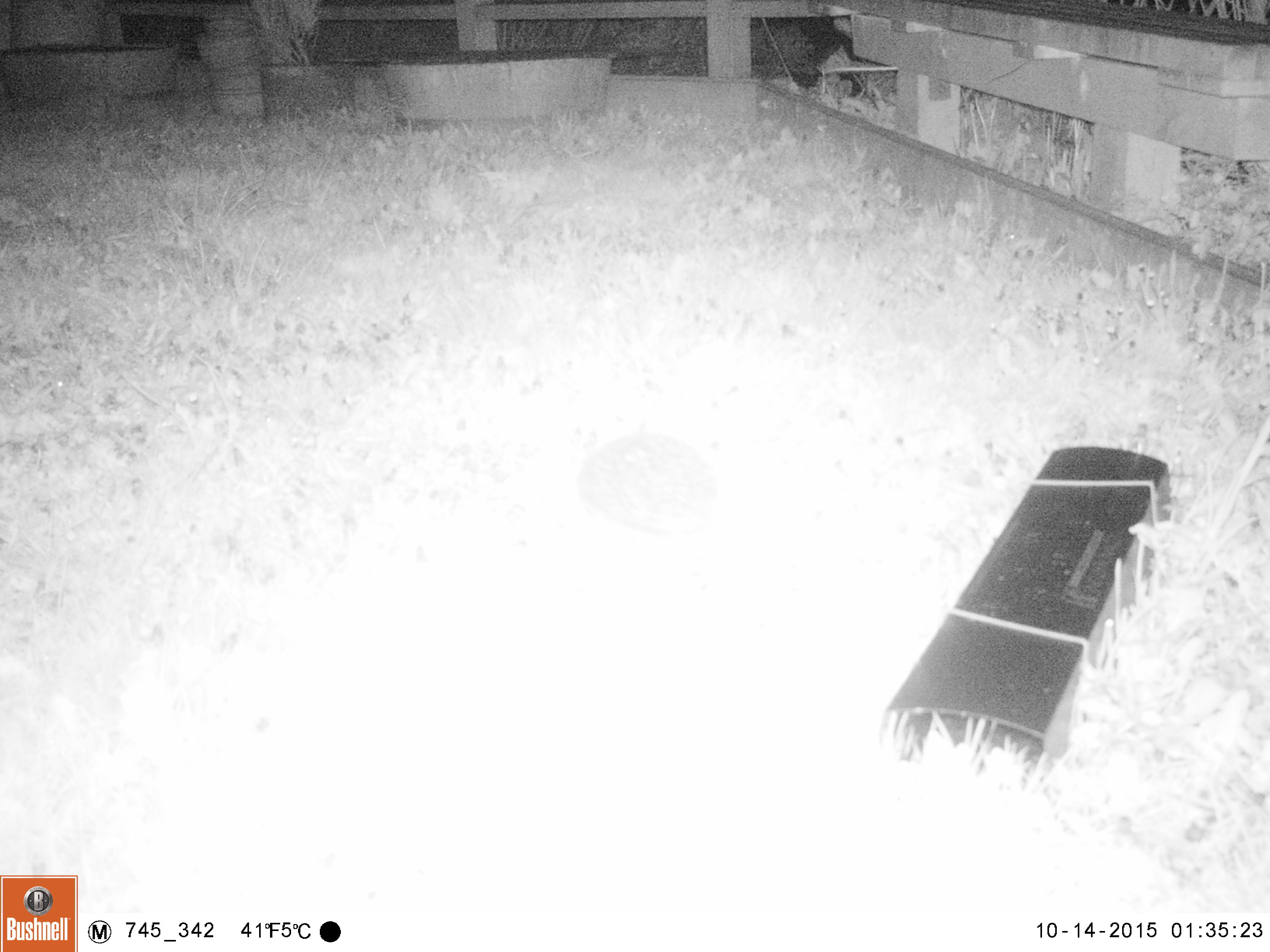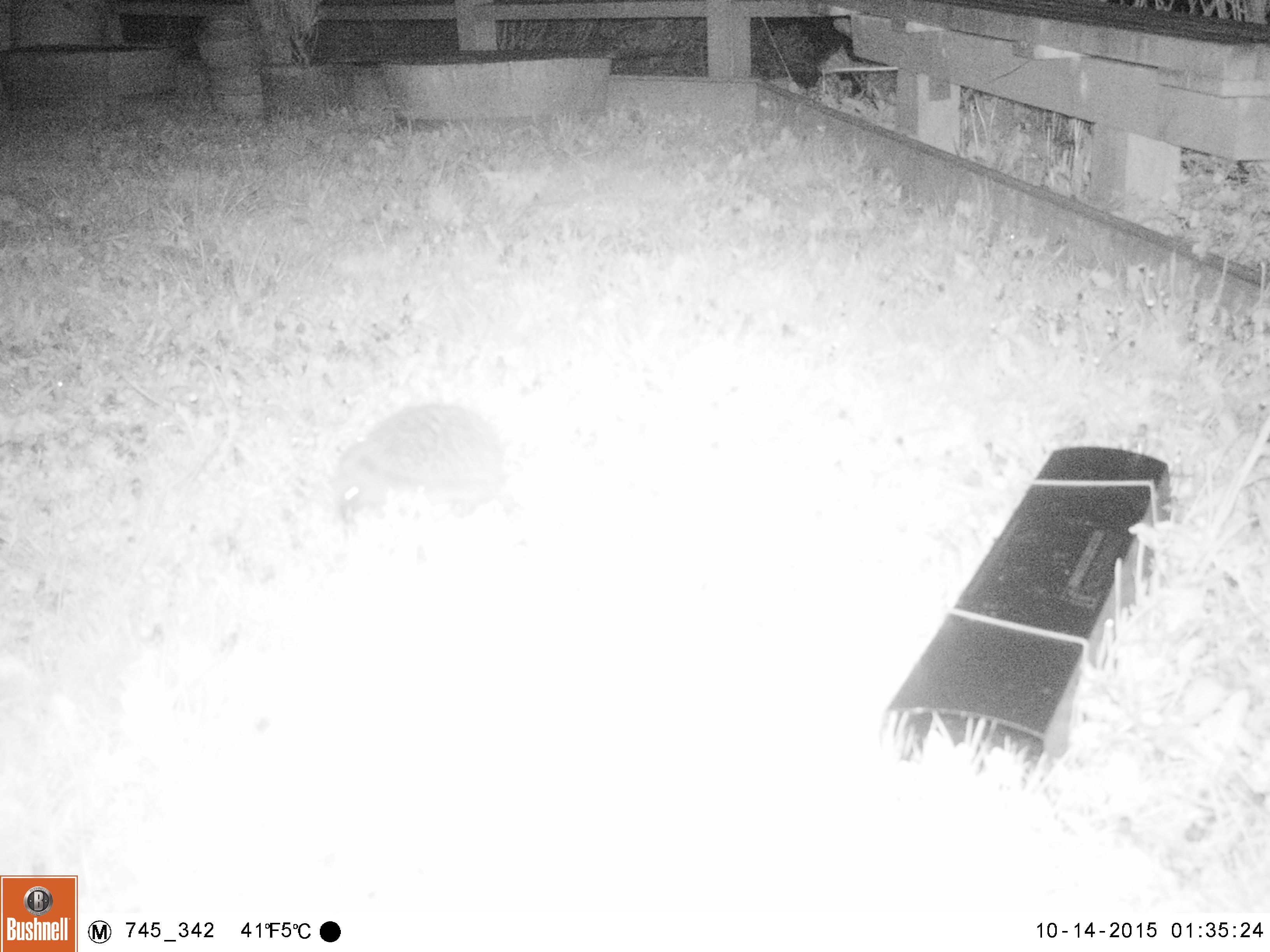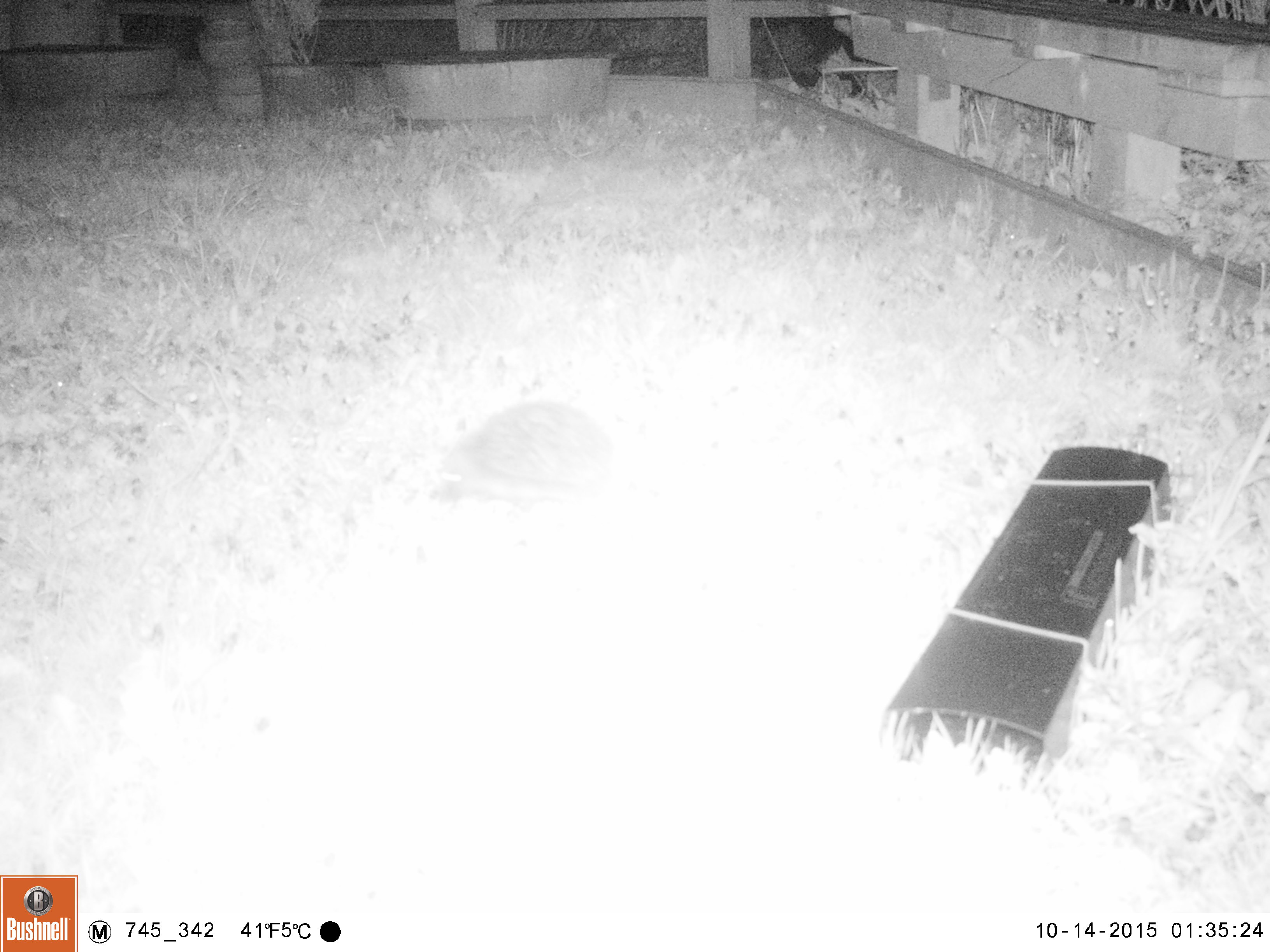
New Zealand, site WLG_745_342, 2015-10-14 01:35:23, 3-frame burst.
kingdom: Animalia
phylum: Chordata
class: Mammalia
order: Eulipotyphla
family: Erinaceidae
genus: Erinaceus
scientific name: Erinaceus europaeus europaeus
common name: european hedgehog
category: hedgehog